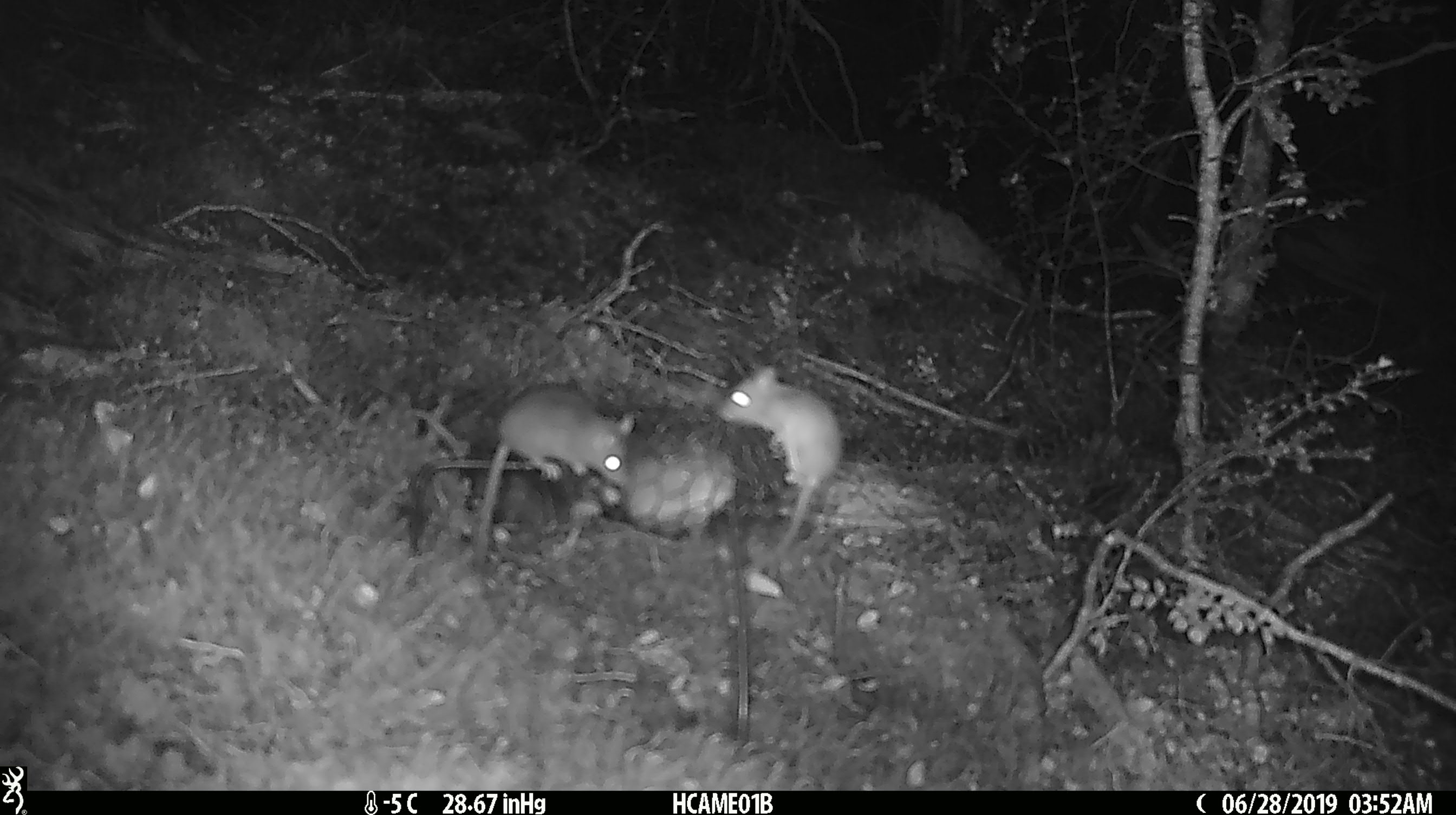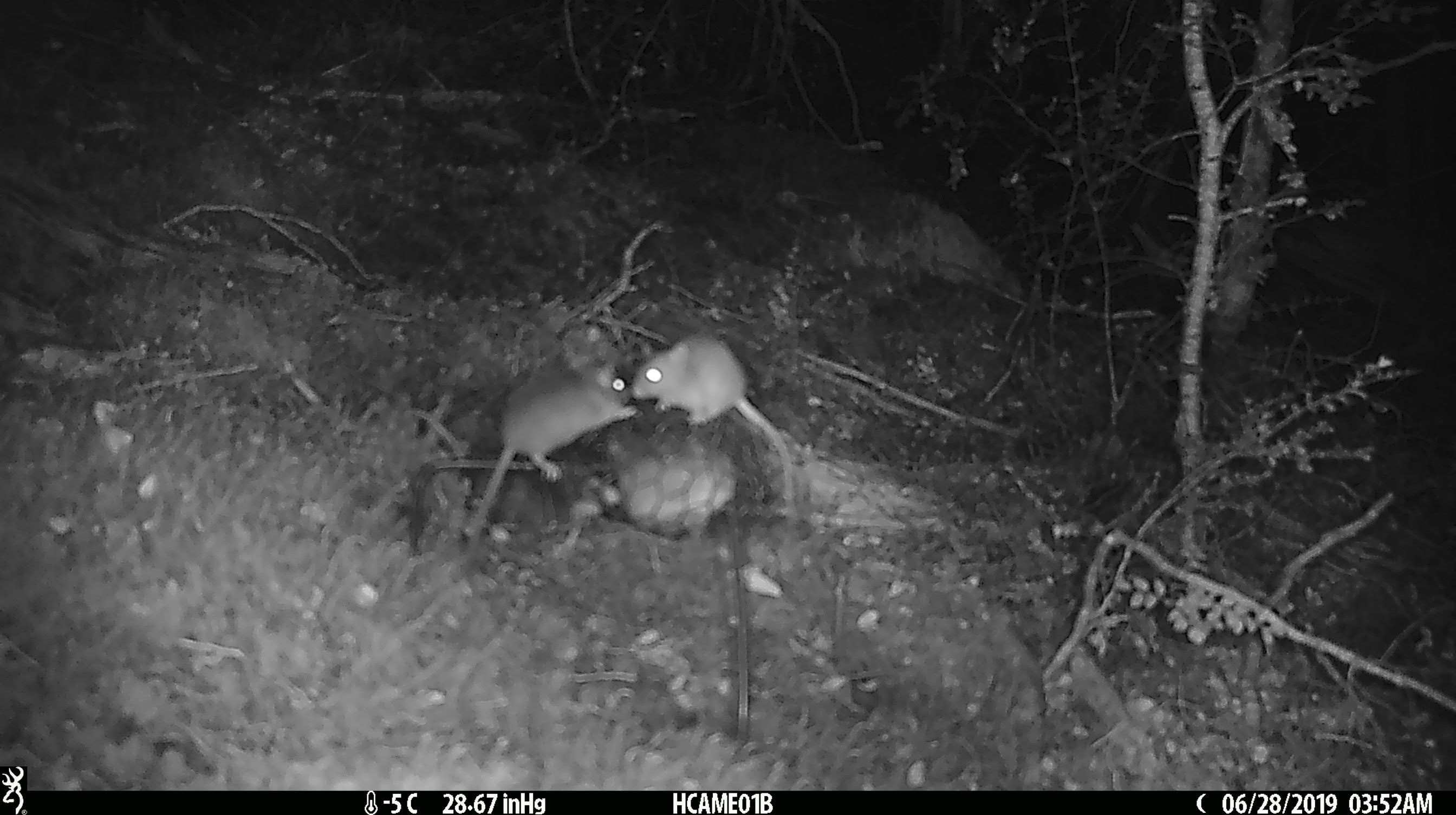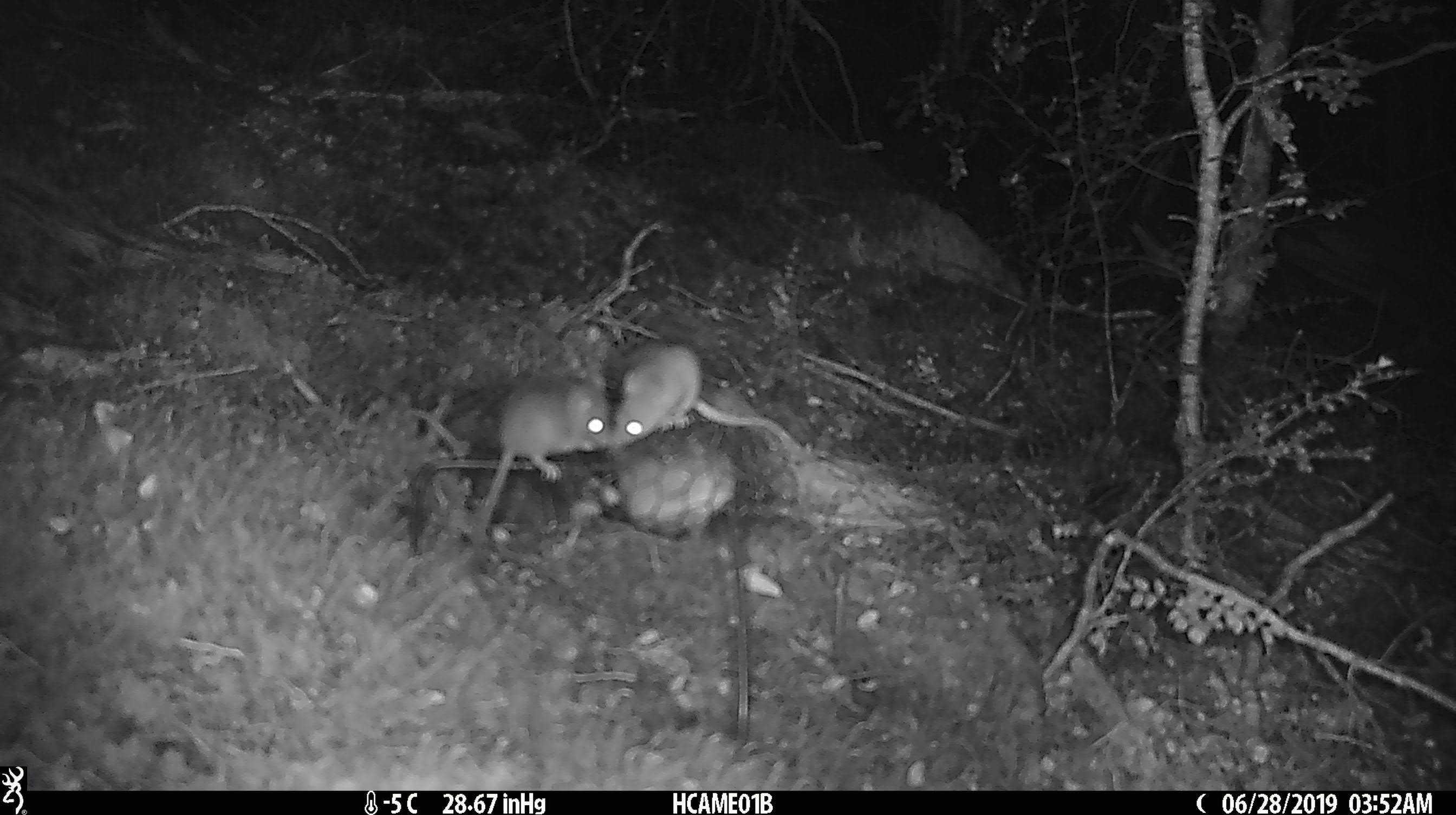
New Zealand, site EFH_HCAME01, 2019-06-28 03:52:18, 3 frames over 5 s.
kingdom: Animalia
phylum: Chordata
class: Mammalia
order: Rodentia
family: Muridae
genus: Mus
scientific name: Mus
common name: mouse